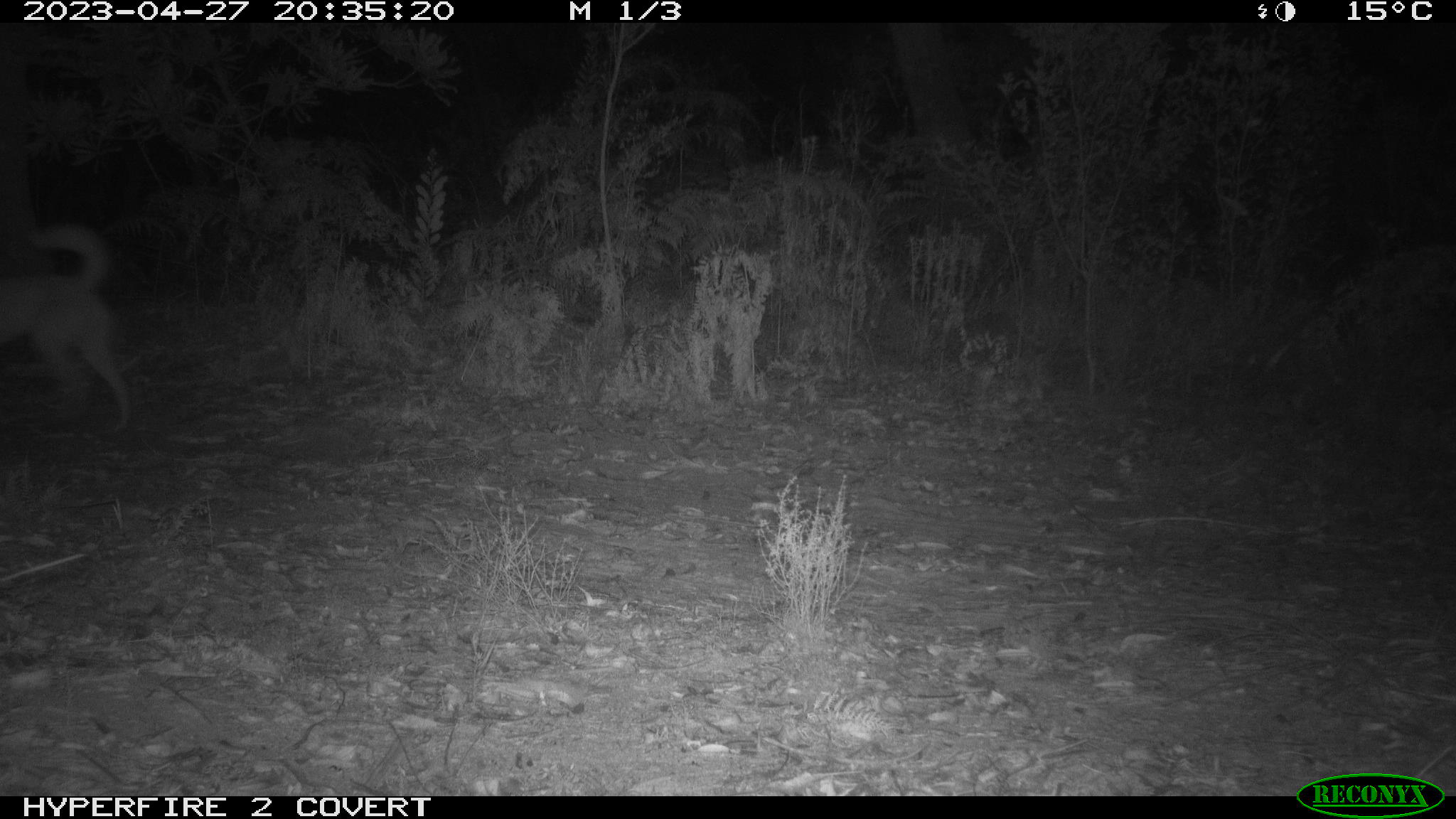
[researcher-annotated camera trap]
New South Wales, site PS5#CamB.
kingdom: Animalia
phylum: Chordata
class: Mammalia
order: Carnivora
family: Canidae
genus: Canis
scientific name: Canis familiaris dingo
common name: dingo